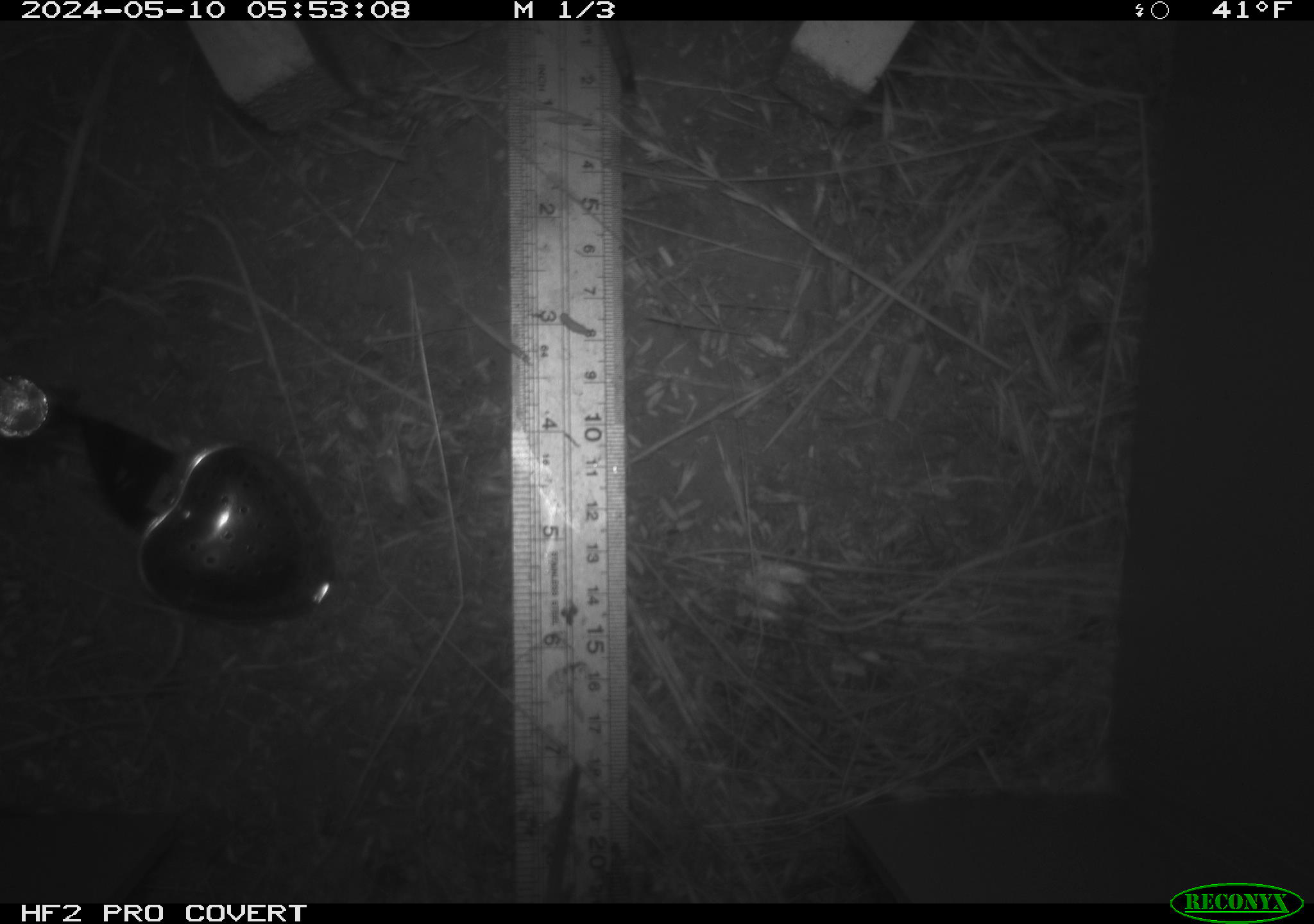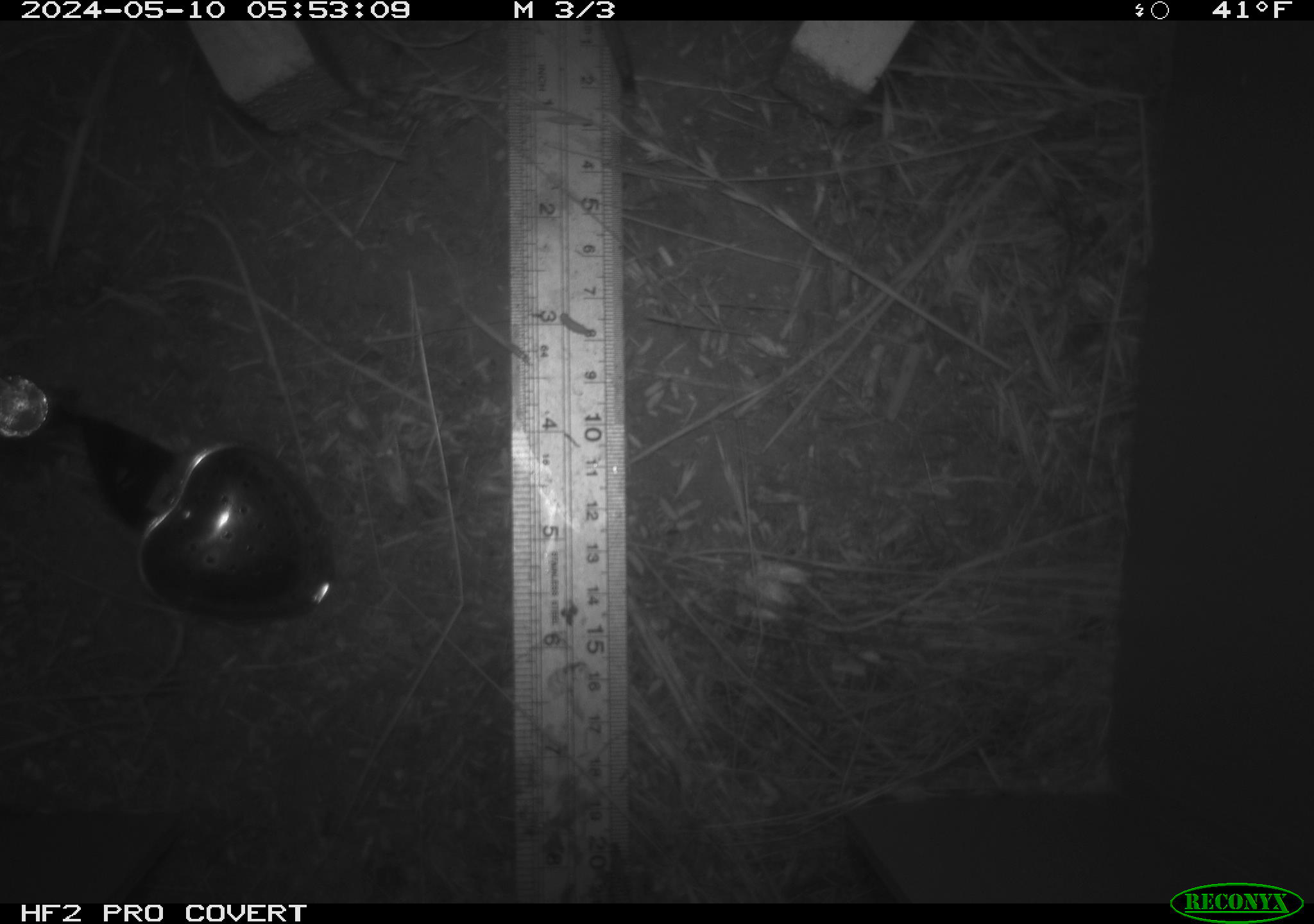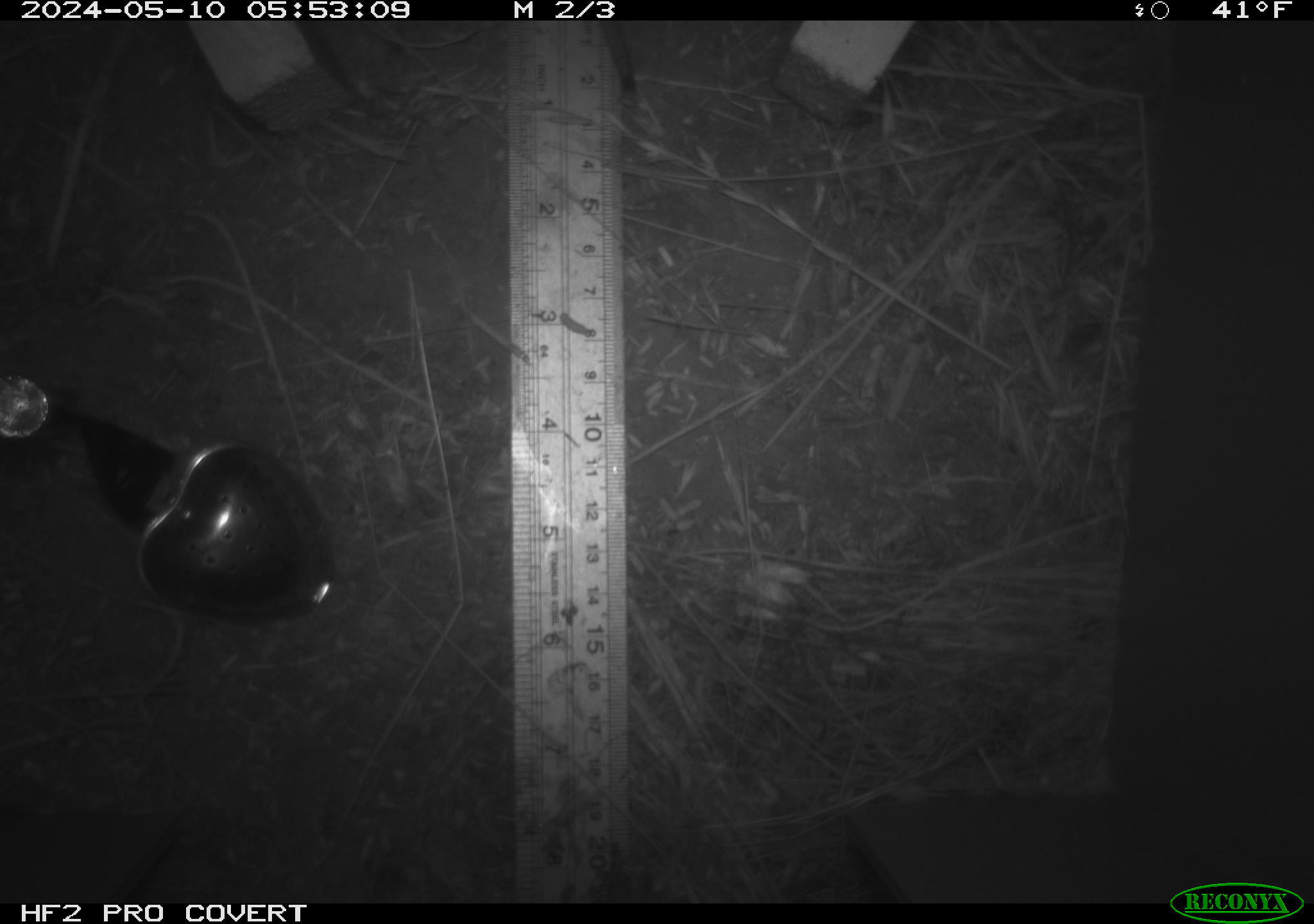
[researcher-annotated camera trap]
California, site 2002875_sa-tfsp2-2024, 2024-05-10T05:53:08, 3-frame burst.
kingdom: Animalia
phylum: Chordata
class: Mammalia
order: Rodentia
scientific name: Rodentia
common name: rodent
Rodent (Rodentia).